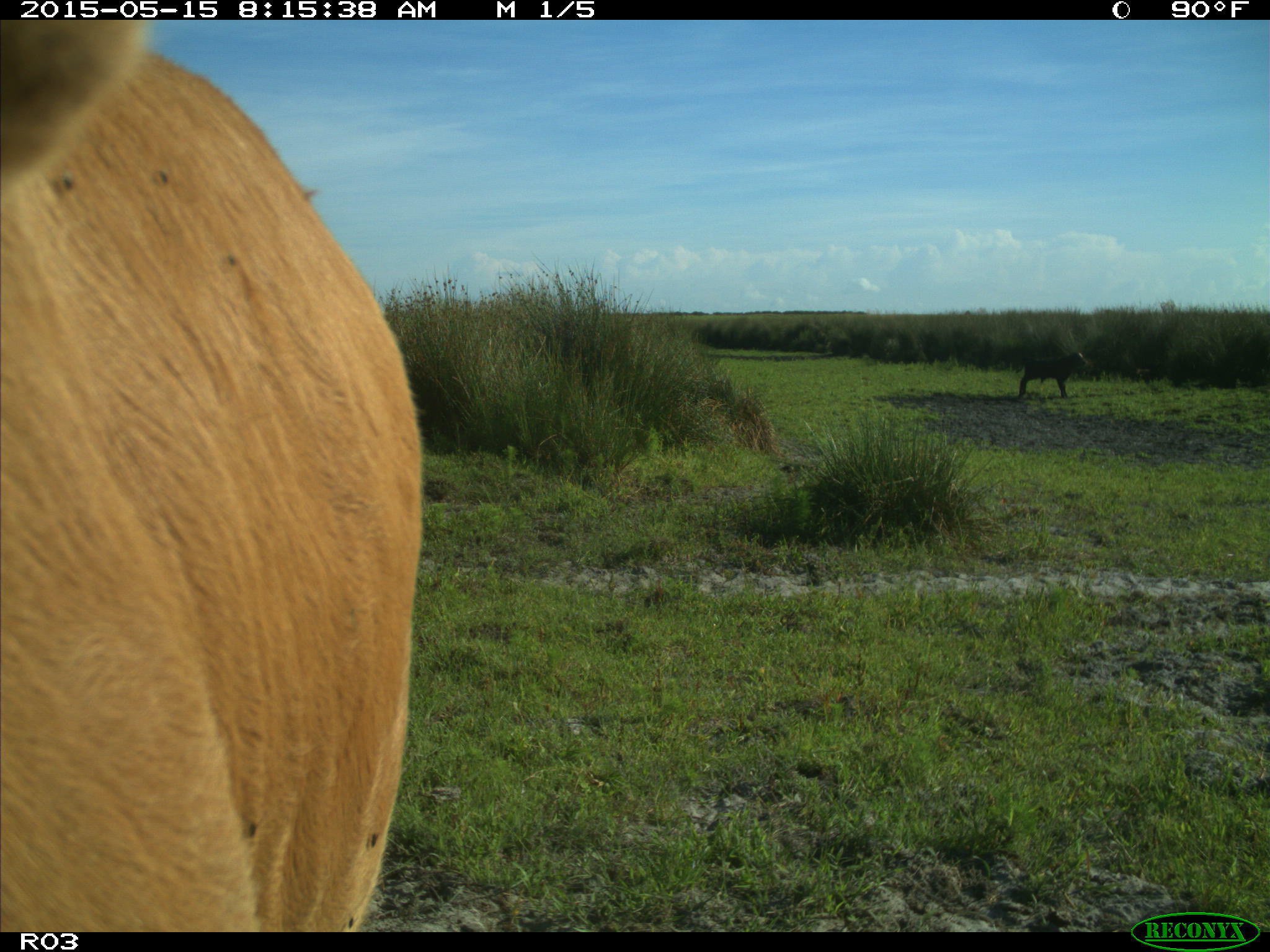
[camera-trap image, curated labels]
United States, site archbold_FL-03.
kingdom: Animalia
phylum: Chordata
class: Mammalia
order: Artiodactyla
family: Bovidae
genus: Bos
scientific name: Bos taurus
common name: domestic cow